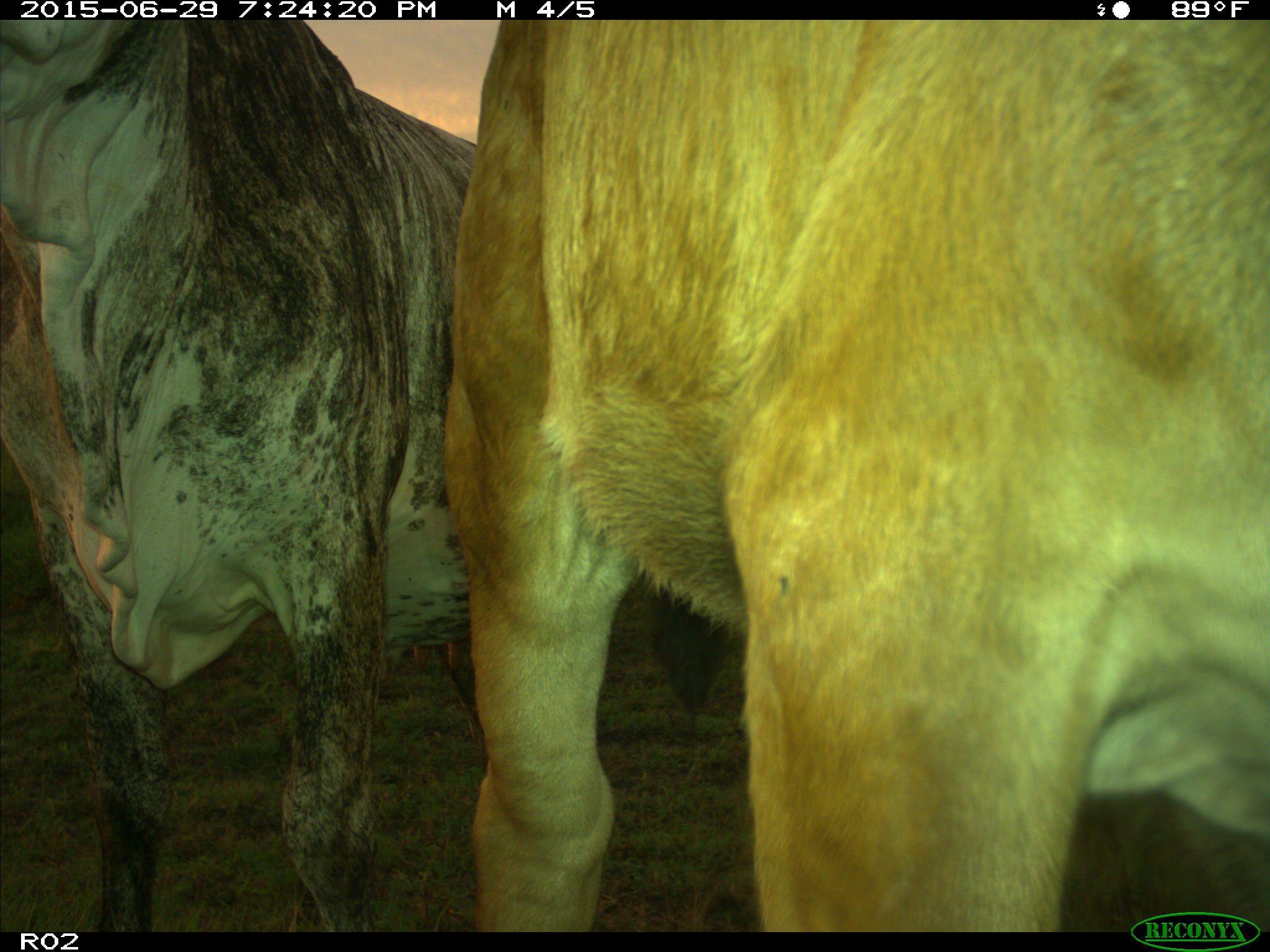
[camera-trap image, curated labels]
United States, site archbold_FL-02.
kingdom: Animalia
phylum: Chordata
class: Mammalia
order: Artiodactyla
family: Bovidae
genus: Bos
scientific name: Bos taurus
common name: domestic cow